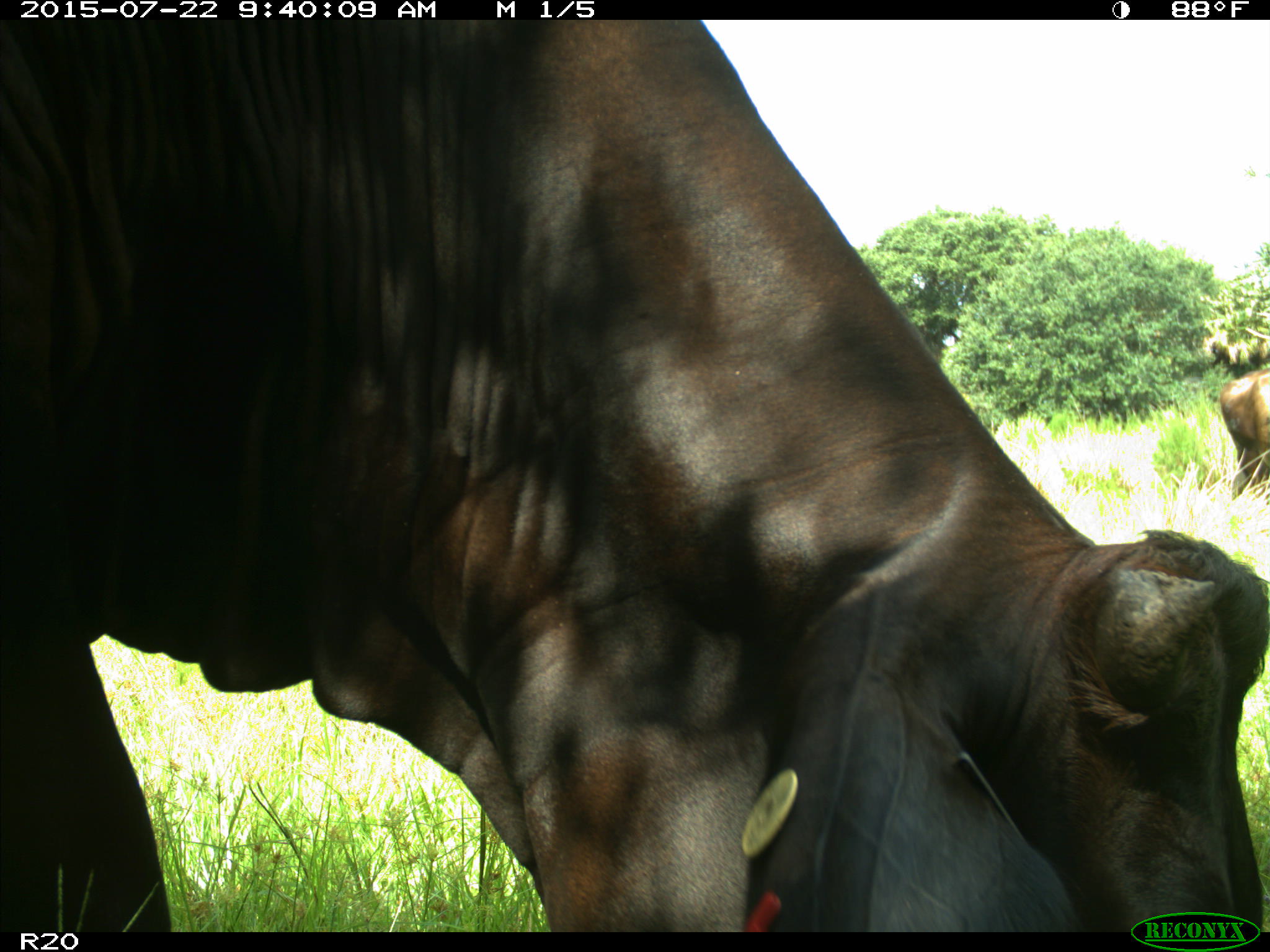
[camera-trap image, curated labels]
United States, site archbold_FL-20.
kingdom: Animalia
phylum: Chordata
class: Mammalia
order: Artiodactyla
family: Bovidae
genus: Bos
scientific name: Bos taurus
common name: domestic cow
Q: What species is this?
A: Bos taurus (domestic cow).